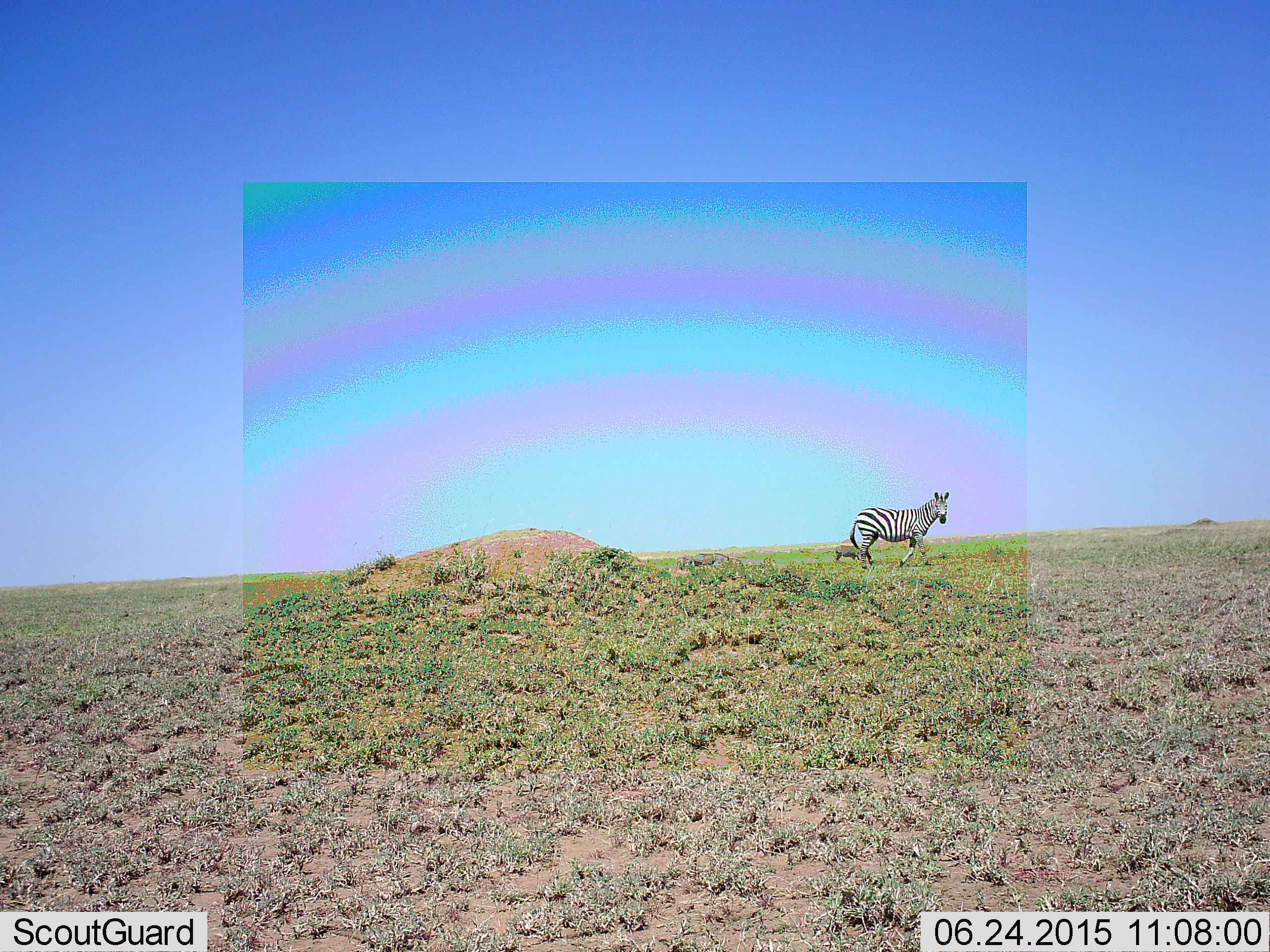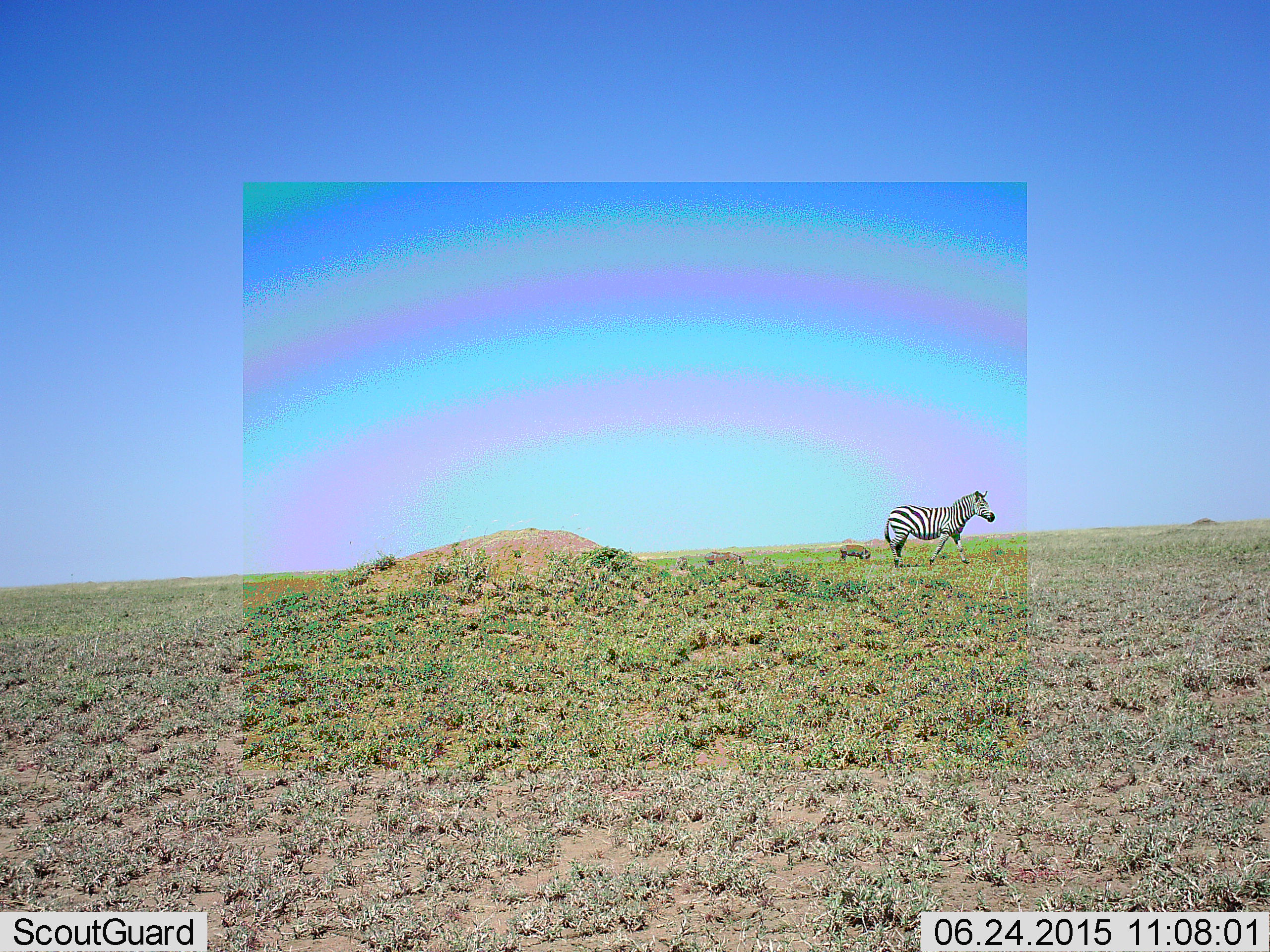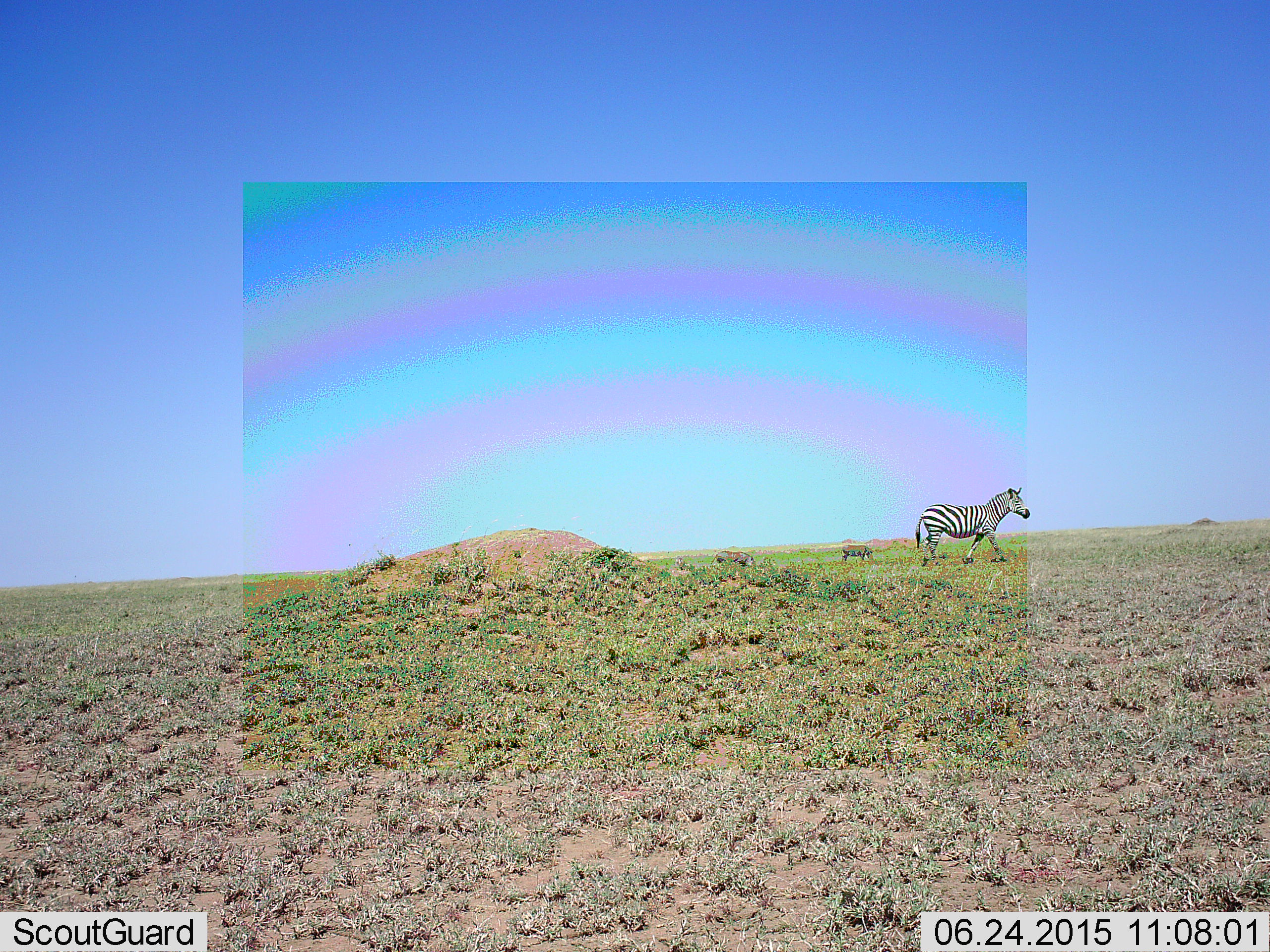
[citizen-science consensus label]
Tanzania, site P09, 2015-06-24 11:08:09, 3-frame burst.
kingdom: Animalia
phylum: Chordata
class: Mammalia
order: Perissodactyla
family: Equidae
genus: Equus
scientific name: Equus quagga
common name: plains zebra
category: zebra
Zebra (plains zebra) (Equus quagga), count 1. Behavior (volunteer vote fractions): standing 25%, resting 0%, moving 75%, interacting 0%. Young present (vote fraction): 0%. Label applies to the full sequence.